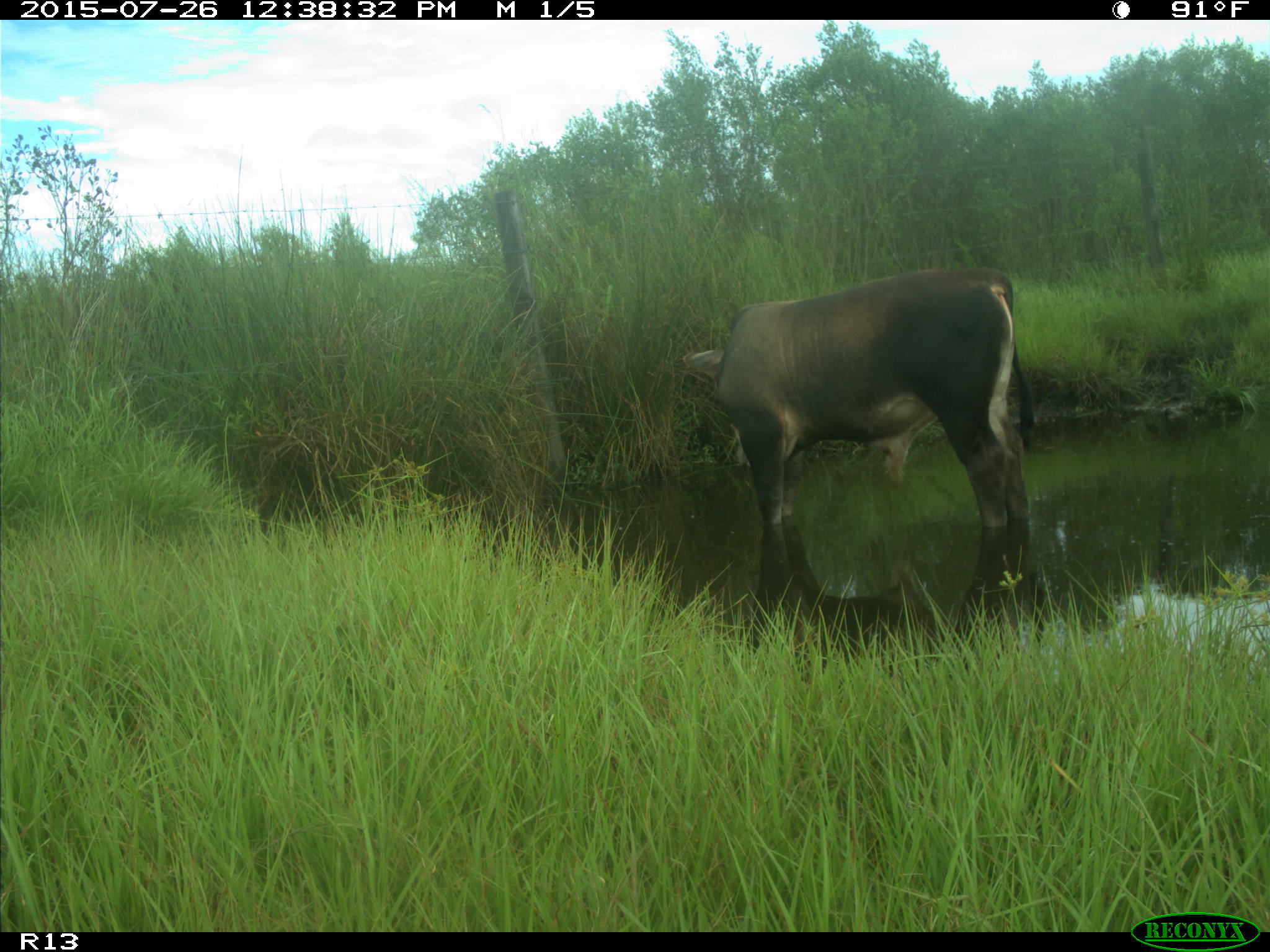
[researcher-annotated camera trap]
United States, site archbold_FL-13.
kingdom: Animalia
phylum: Chordata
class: Mammalia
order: Artiodactyla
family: Bovidae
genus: Bos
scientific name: Bos taurus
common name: domestic cow